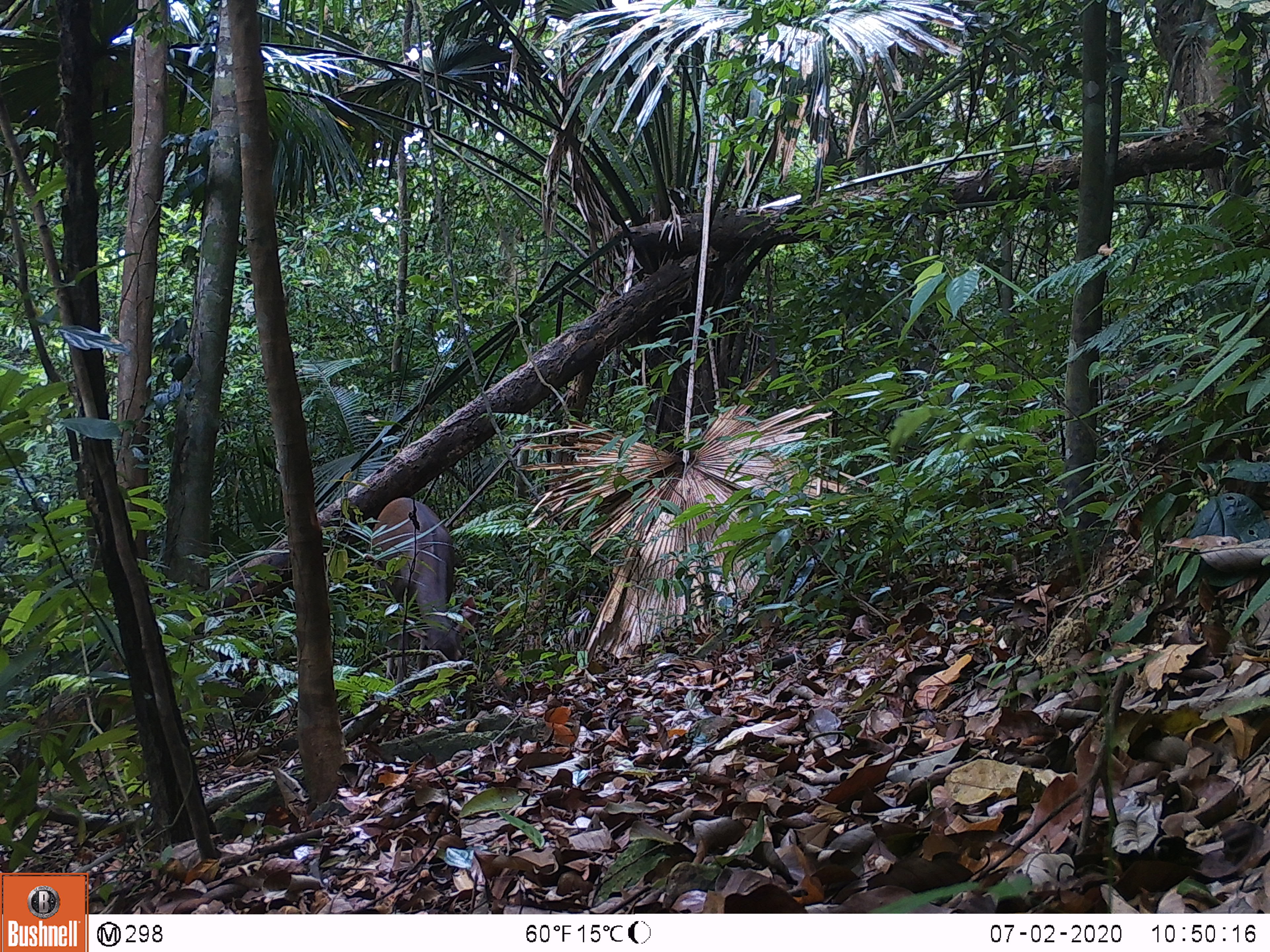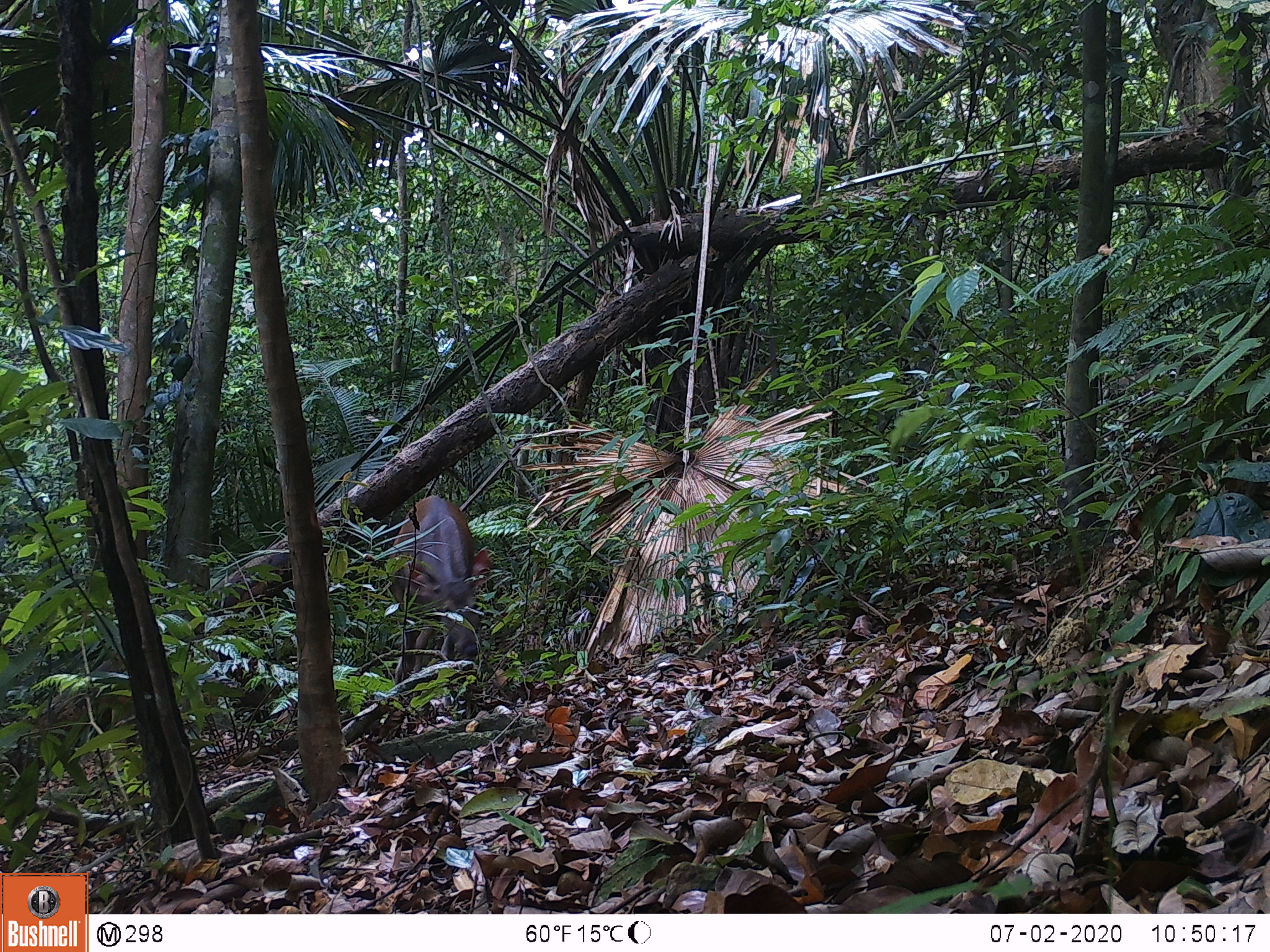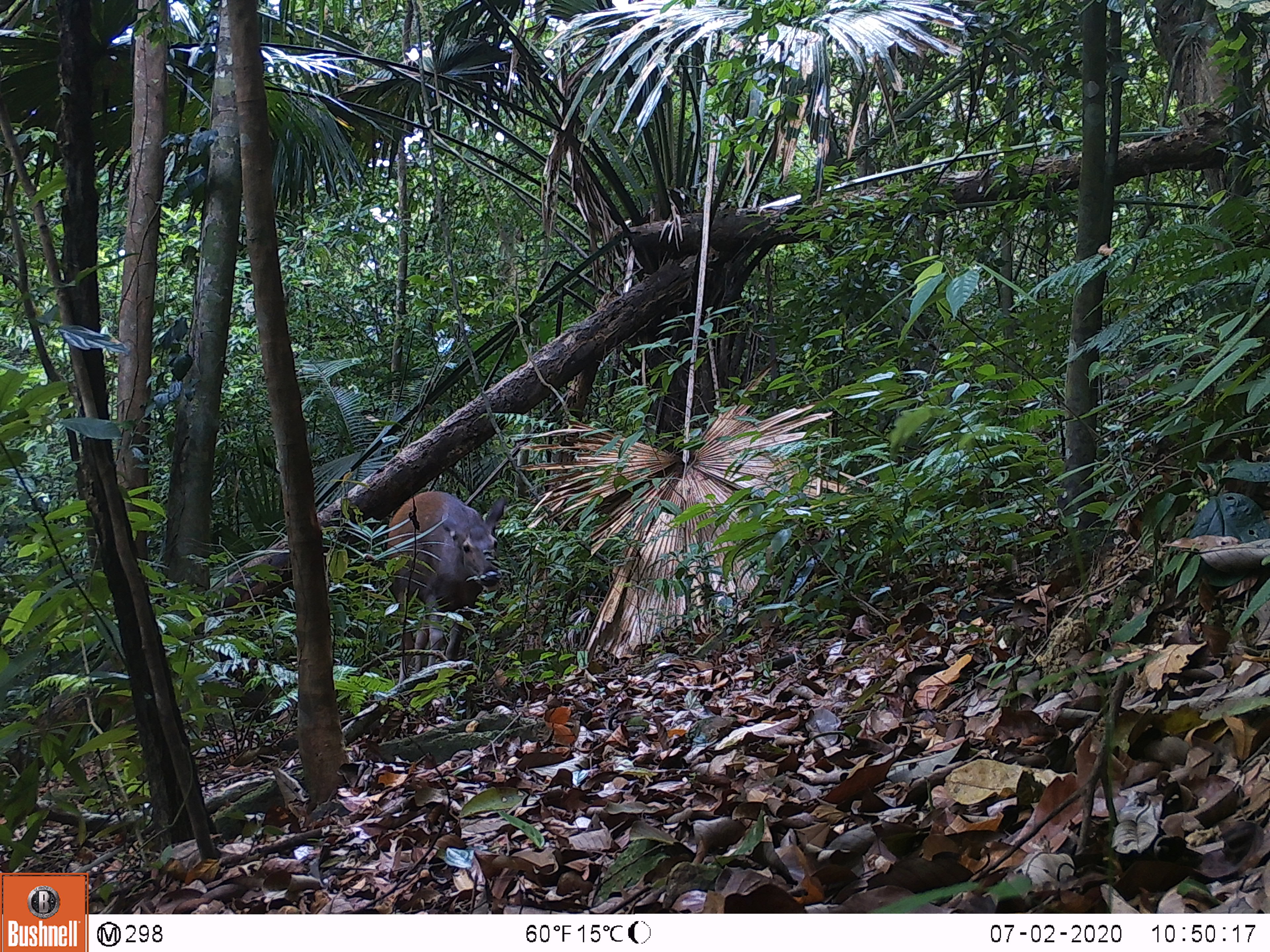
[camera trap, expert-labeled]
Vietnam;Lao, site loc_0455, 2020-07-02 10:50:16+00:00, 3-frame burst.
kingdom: Animalia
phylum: Chordata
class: Mammalia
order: Artiodactyla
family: Cervidae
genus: Rusa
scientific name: Rusa unicolor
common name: sambar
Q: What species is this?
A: Sambar (Rusa unicolor).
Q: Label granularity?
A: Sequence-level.